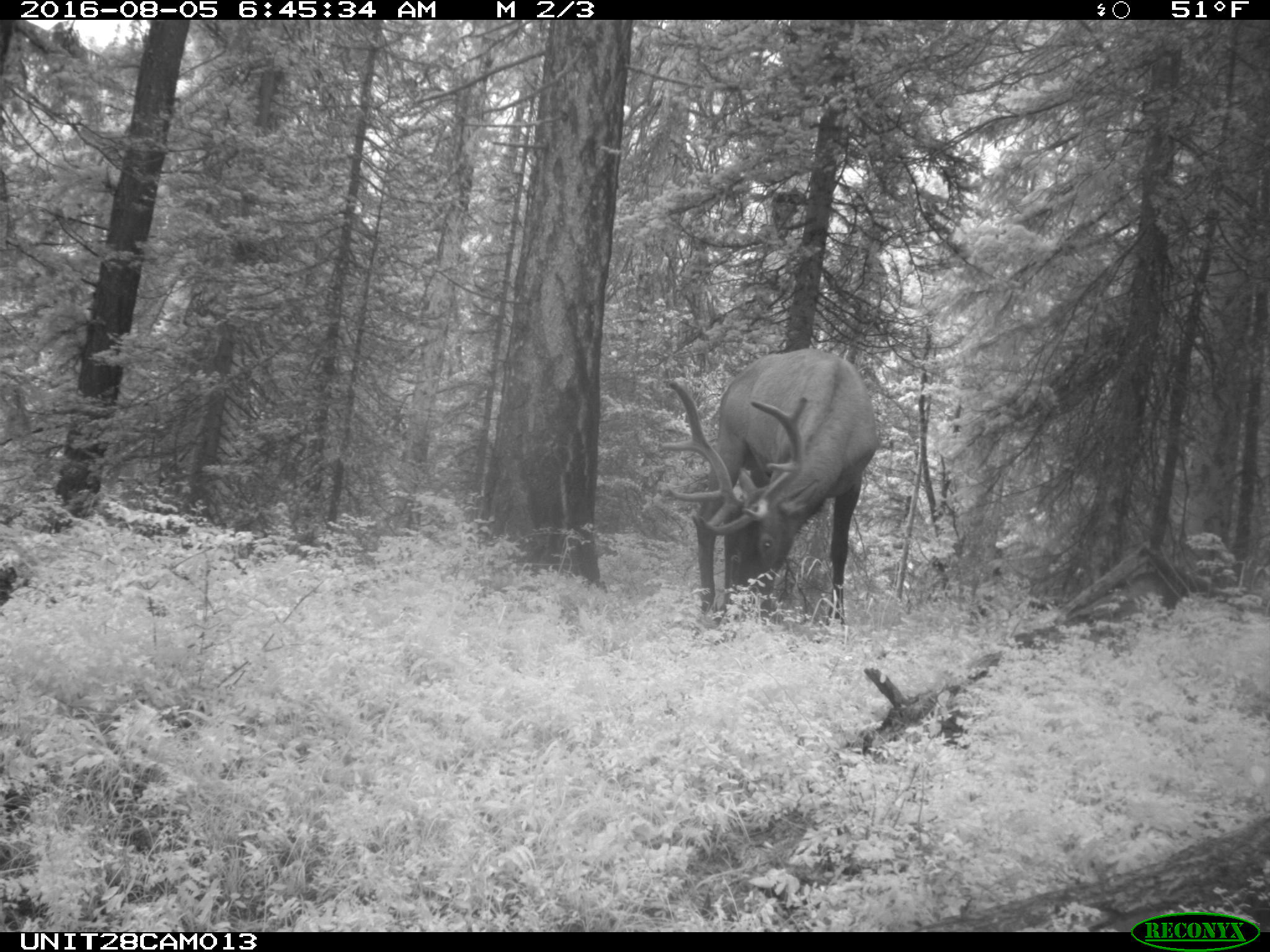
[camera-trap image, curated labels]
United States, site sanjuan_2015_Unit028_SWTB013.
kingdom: Animalia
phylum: Chordata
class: Mammalia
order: Artiodactyla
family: Cervidae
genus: Cervus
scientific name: Cervus elaphus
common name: red deer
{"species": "Cervus elaphus (red deer)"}